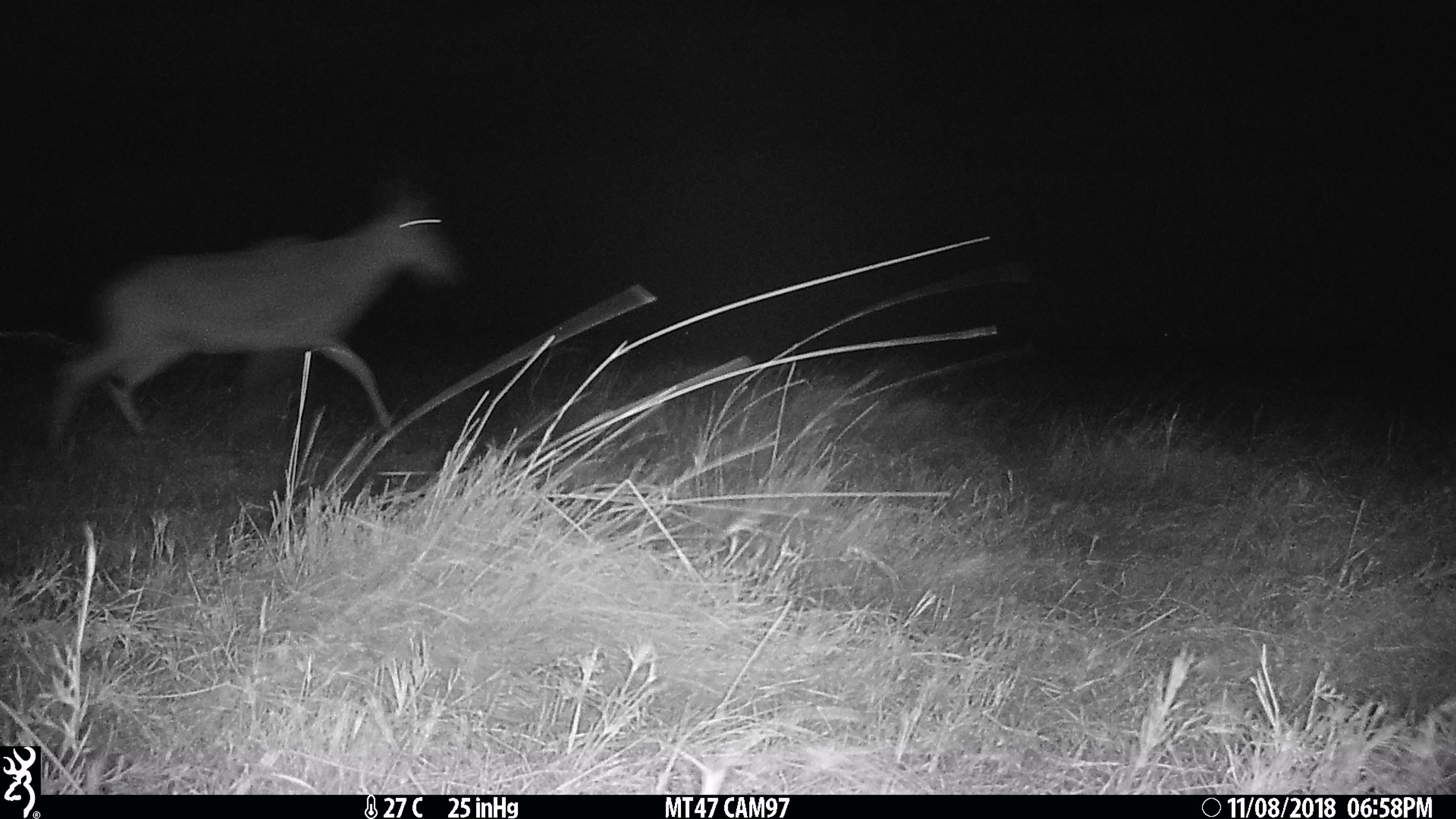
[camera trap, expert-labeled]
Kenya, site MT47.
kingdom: Animalia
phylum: Chordata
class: Mammalia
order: Artiodactyla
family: Bovidae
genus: Alcelaphus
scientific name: Alcelaphus buselaphus cokii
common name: coke's hartebeest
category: hartebeest cokes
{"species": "hartebeest cokes (coke's hartebeest) (Alcelaphus buselaphus cokii)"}